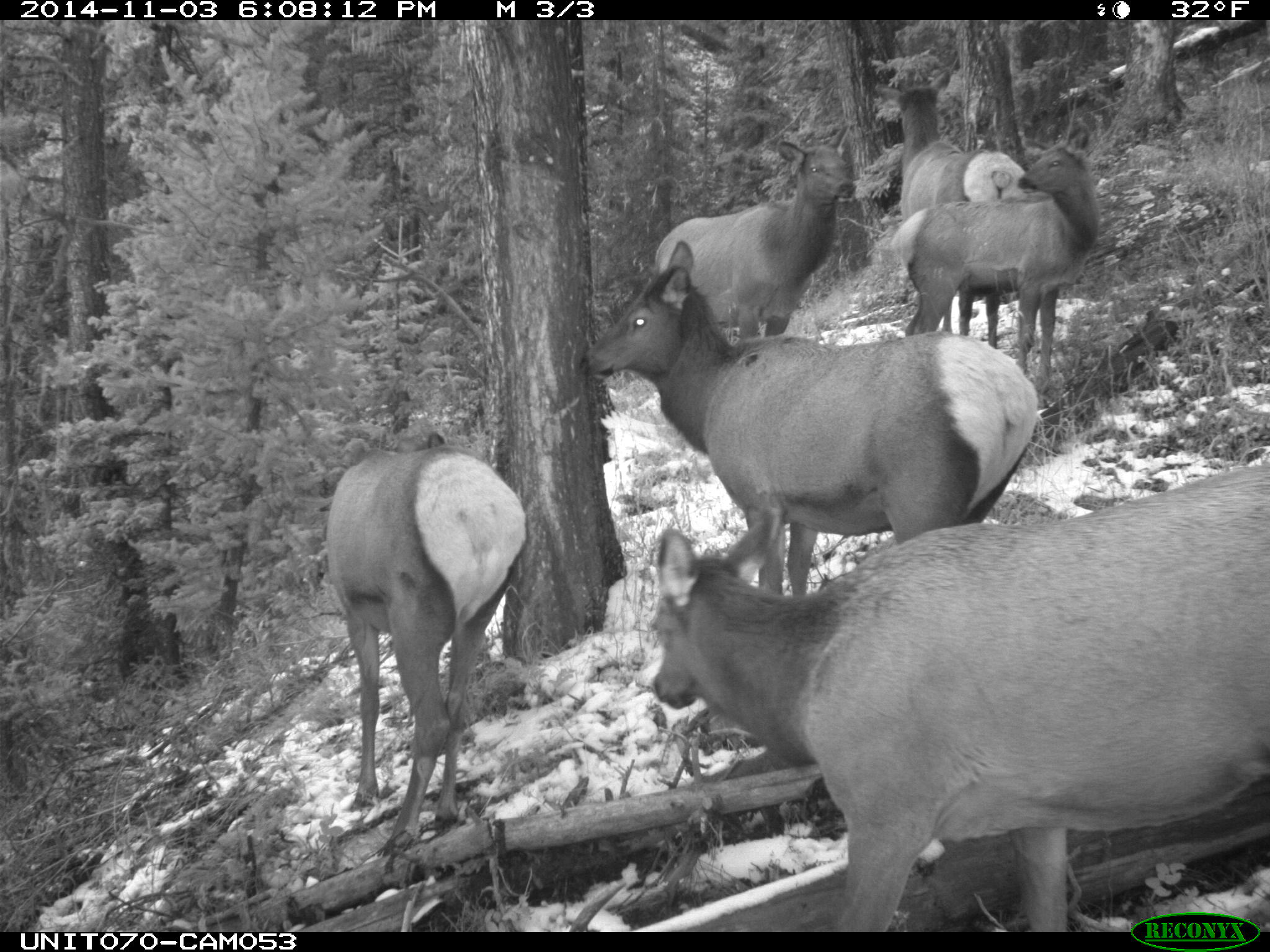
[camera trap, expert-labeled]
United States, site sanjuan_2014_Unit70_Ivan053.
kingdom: Animalia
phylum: Chordata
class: Mammalia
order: Artiodactyla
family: Cervidae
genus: Cervus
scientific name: Cervus elaphus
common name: red deer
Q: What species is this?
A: Cervus elaphus (red deer).